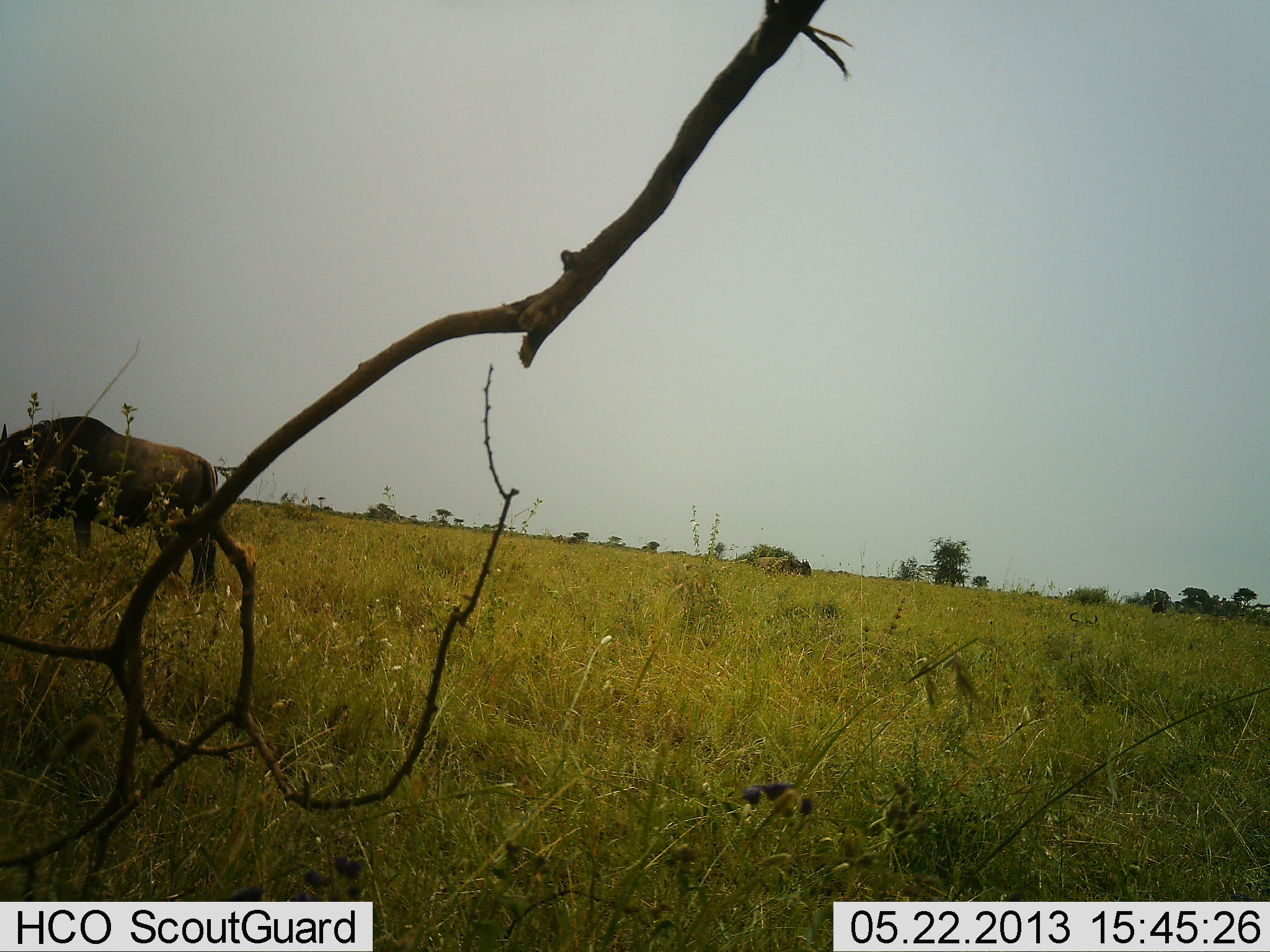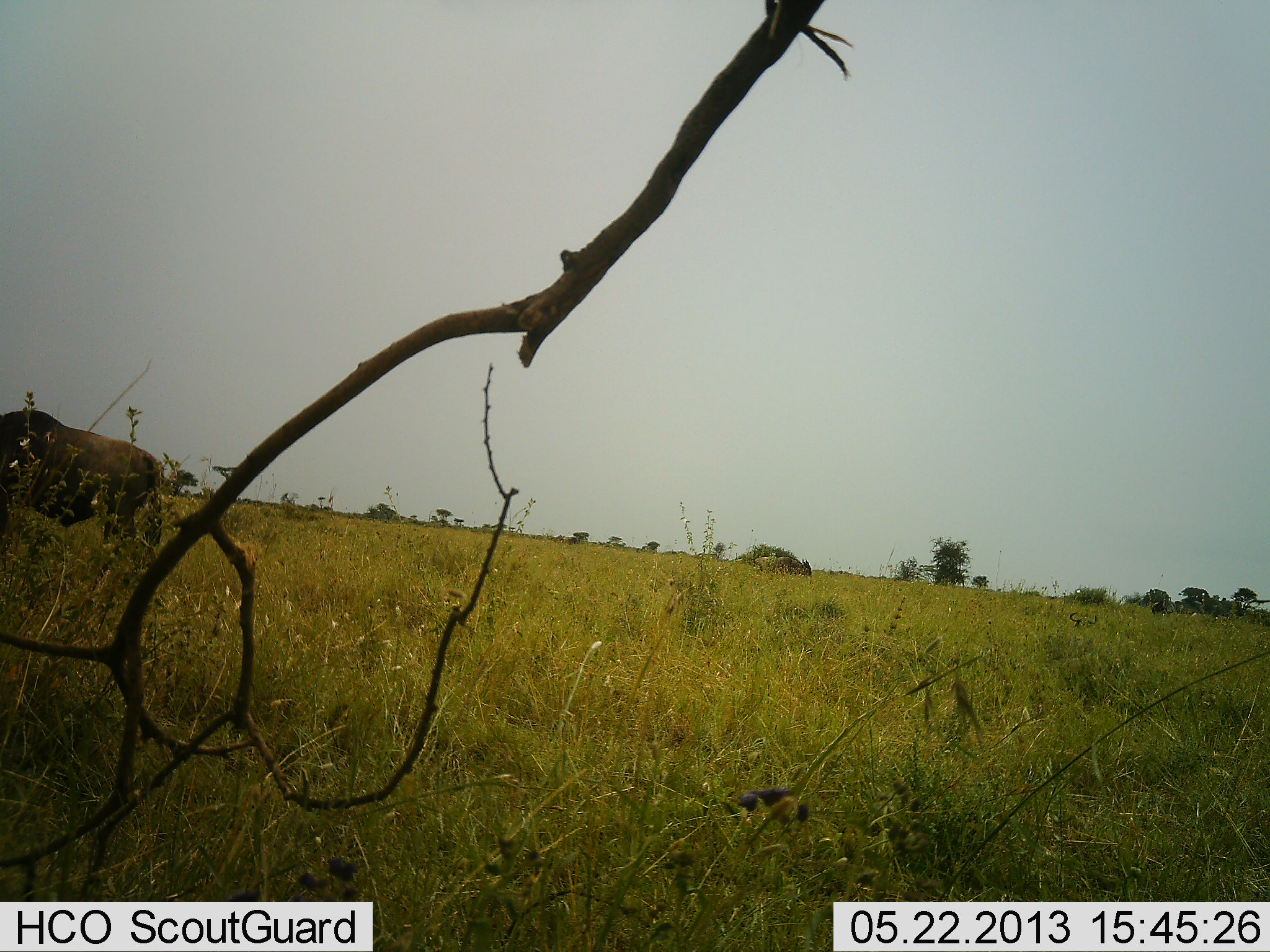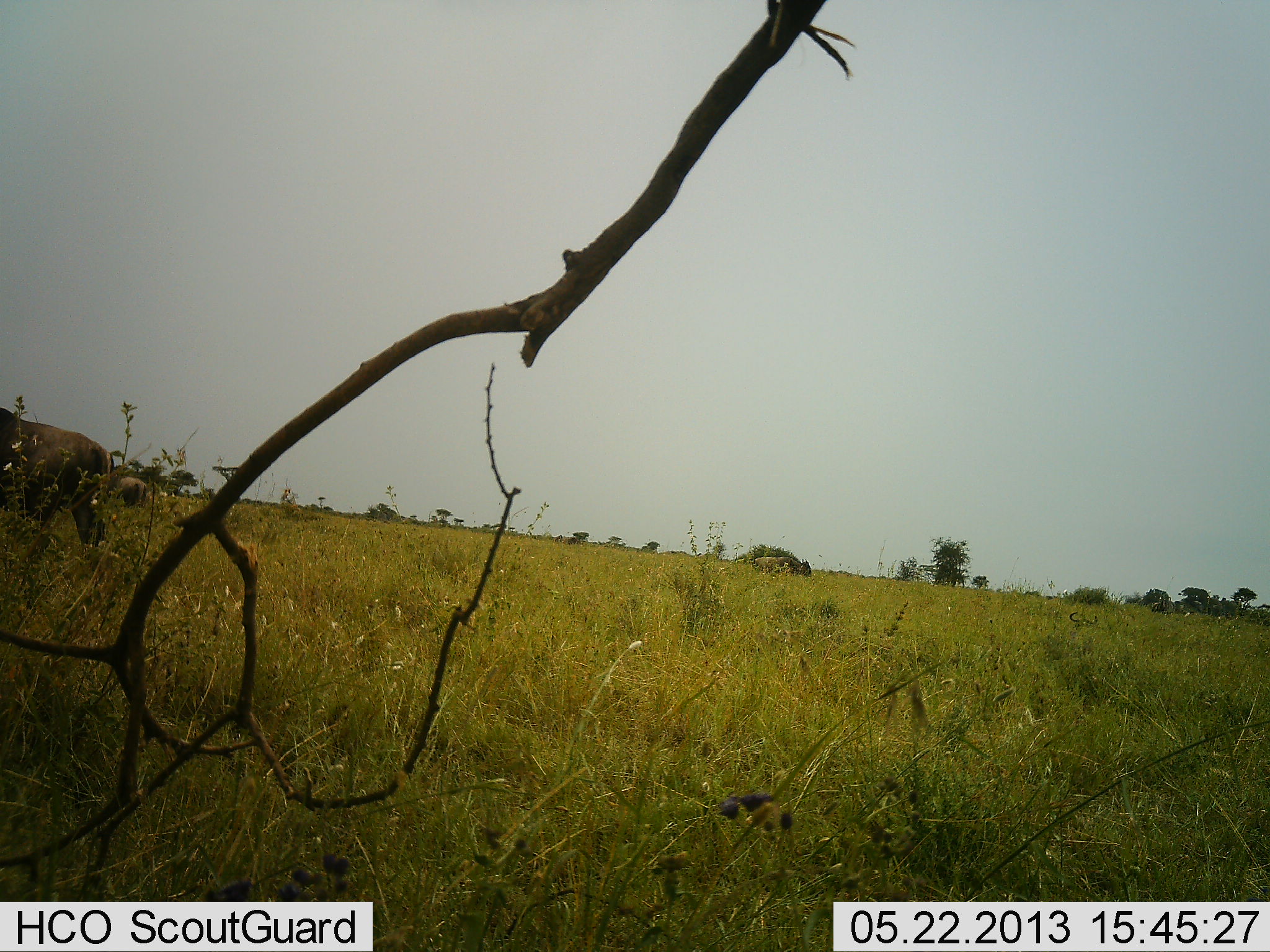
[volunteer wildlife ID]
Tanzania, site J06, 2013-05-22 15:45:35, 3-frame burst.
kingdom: Animalia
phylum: Chordata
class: Mammalia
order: Artiodactyla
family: Bovidae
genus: Connochaetes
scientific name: Connochaetes taurinus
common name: blue wildebeest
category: wildebeest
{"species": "wildebeest (blue wildebeest) (Connochaetes taurinus)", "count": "1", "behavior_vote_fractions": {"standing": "16%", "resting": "0%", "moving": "92%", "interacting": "0%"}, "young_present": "0%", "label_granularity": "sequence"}